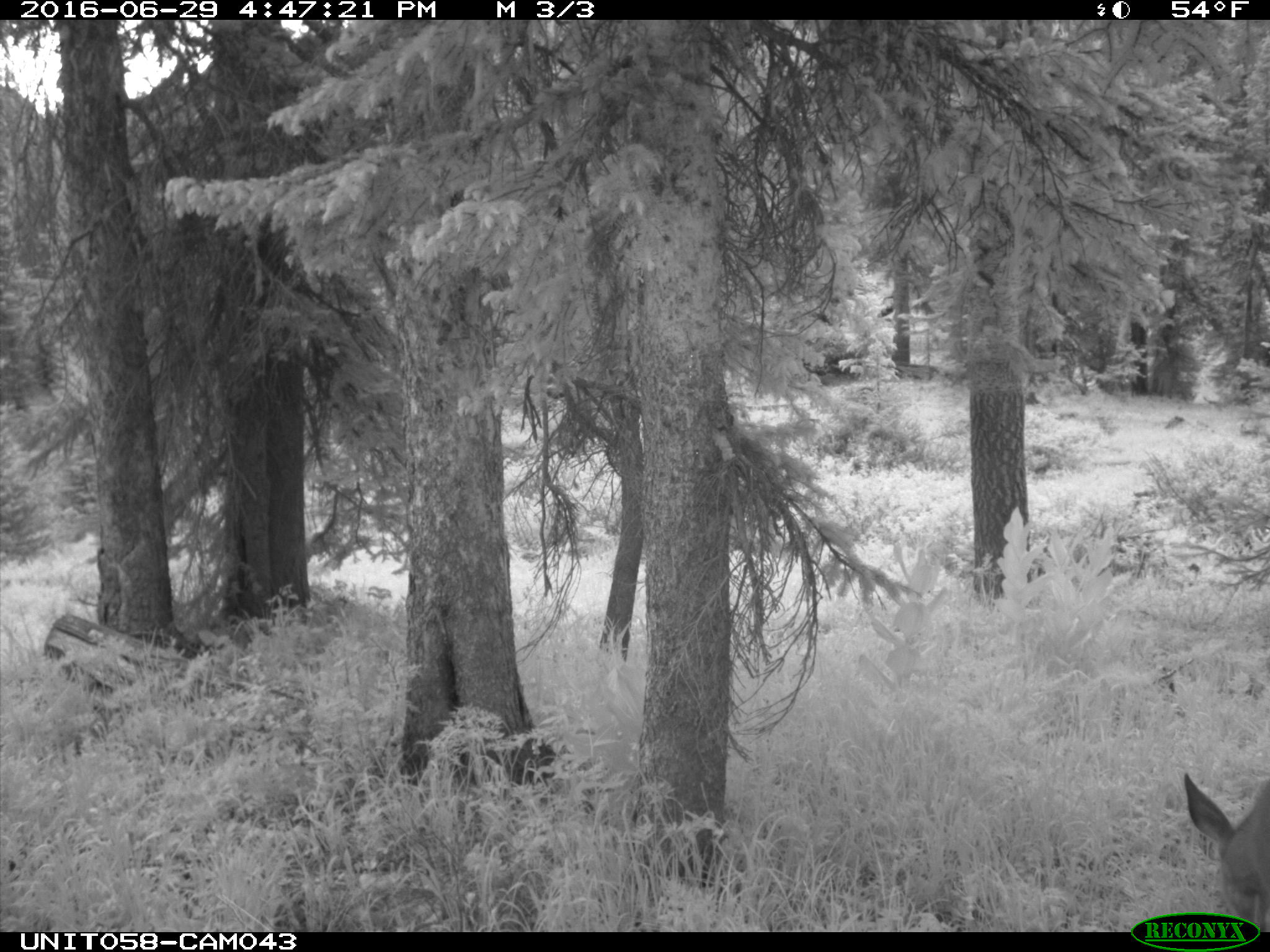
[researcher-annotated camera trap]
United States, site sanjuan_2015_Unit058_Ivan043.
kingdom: Animalia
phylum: Chordata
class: Mammalia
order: Artiodactyla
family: Cervidae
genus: Odocoileus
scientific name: Odocoileus hemionus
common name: mule deer